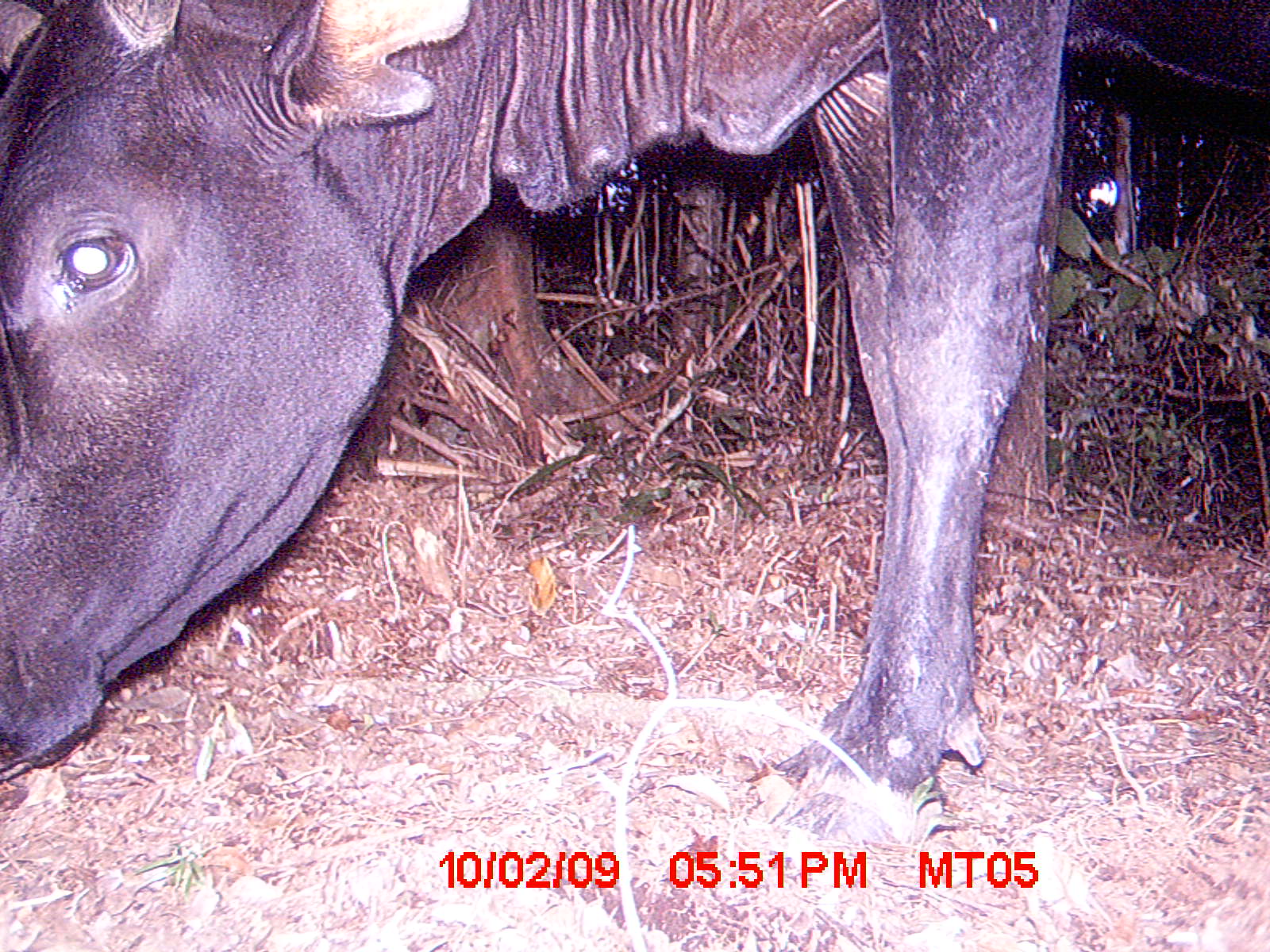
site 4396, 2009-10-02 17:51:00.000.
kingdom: Animalia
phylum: Chordata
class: Mammalia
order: Artiodactyla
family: Bovidae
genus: Bos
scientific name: Bos taurus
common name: domestic cattle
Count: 1.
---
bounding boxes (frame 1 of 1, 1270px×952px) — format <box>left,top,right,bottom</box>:
bos taurus: <box>1,1,1263,797</box>